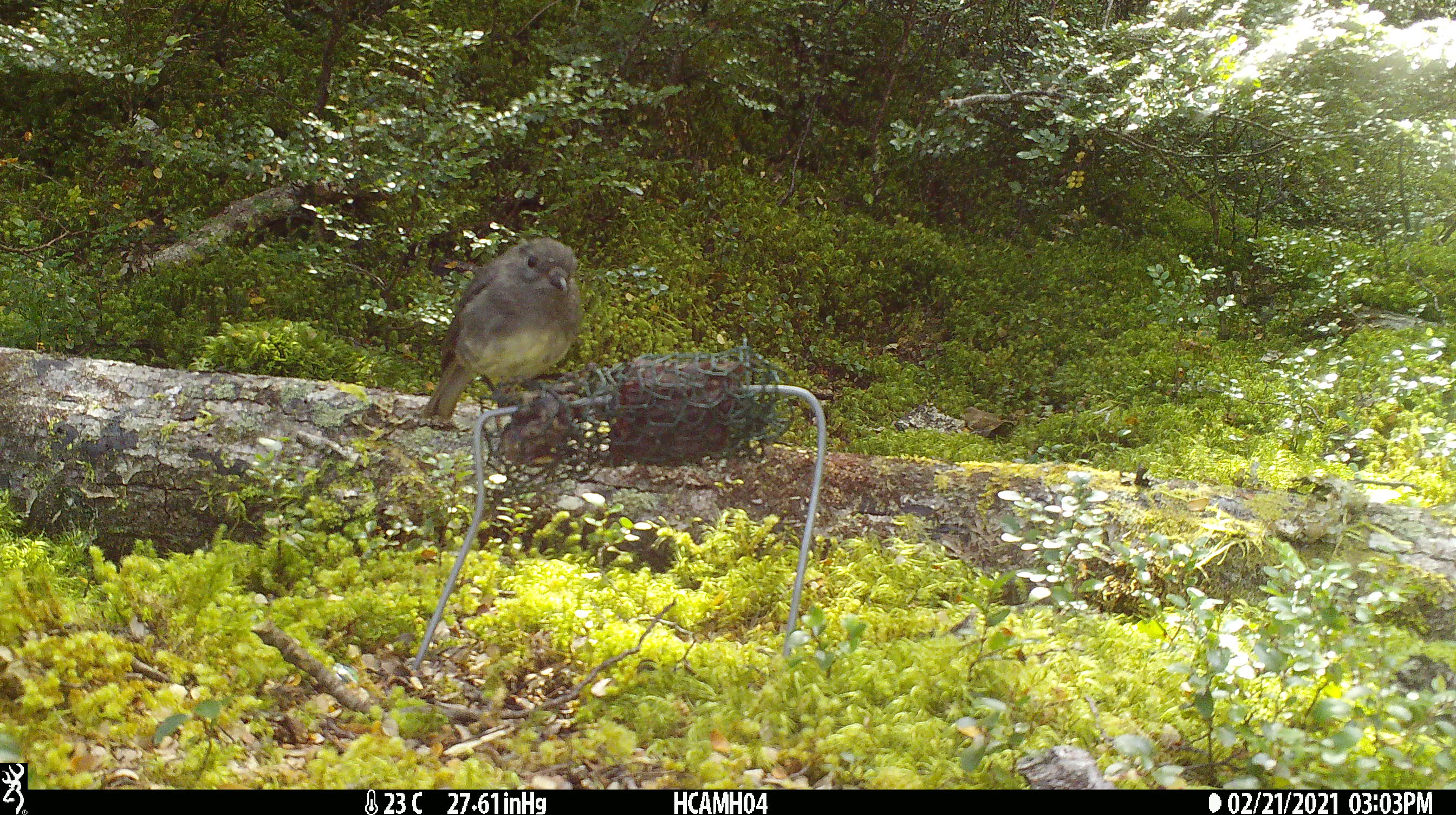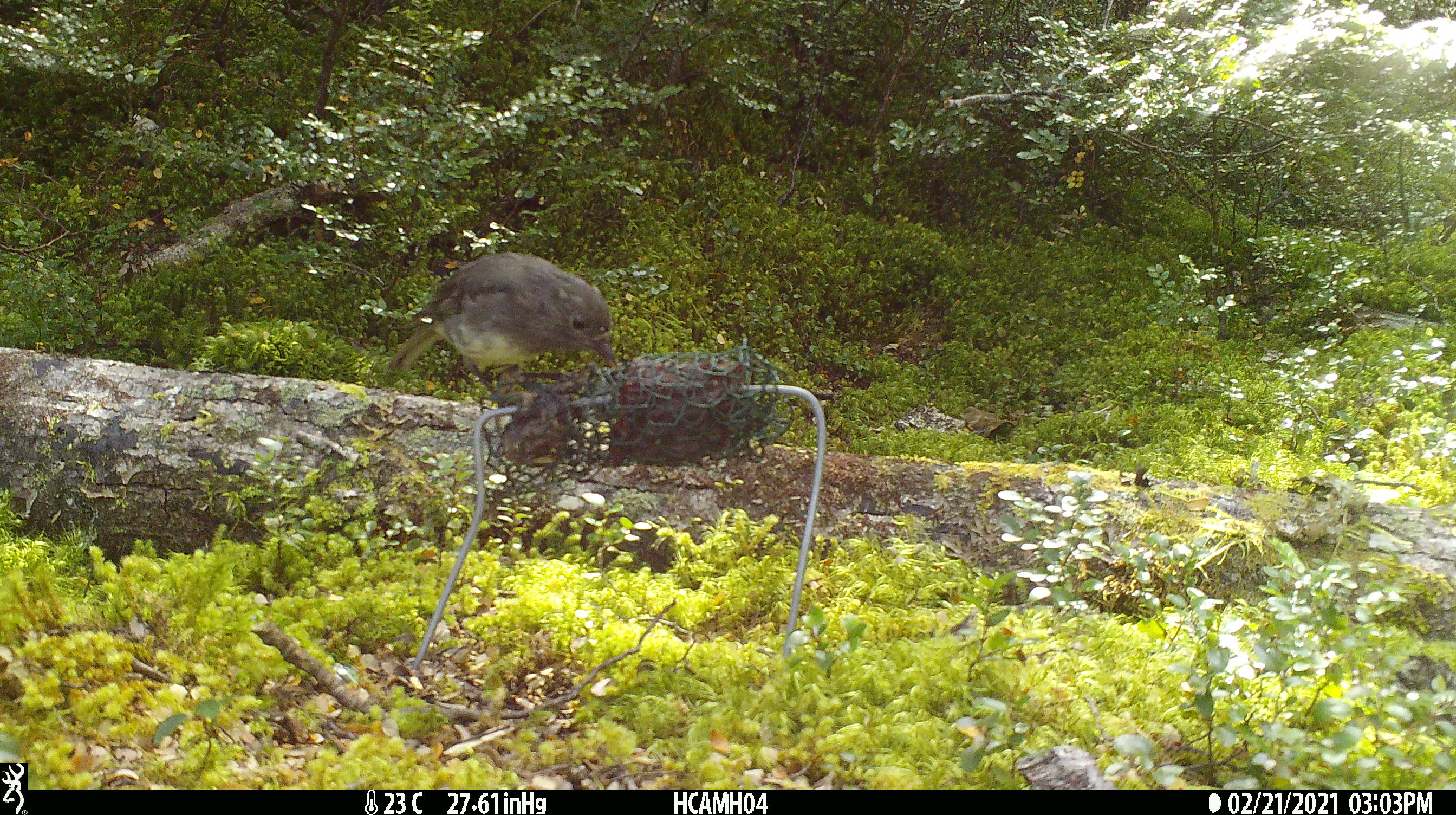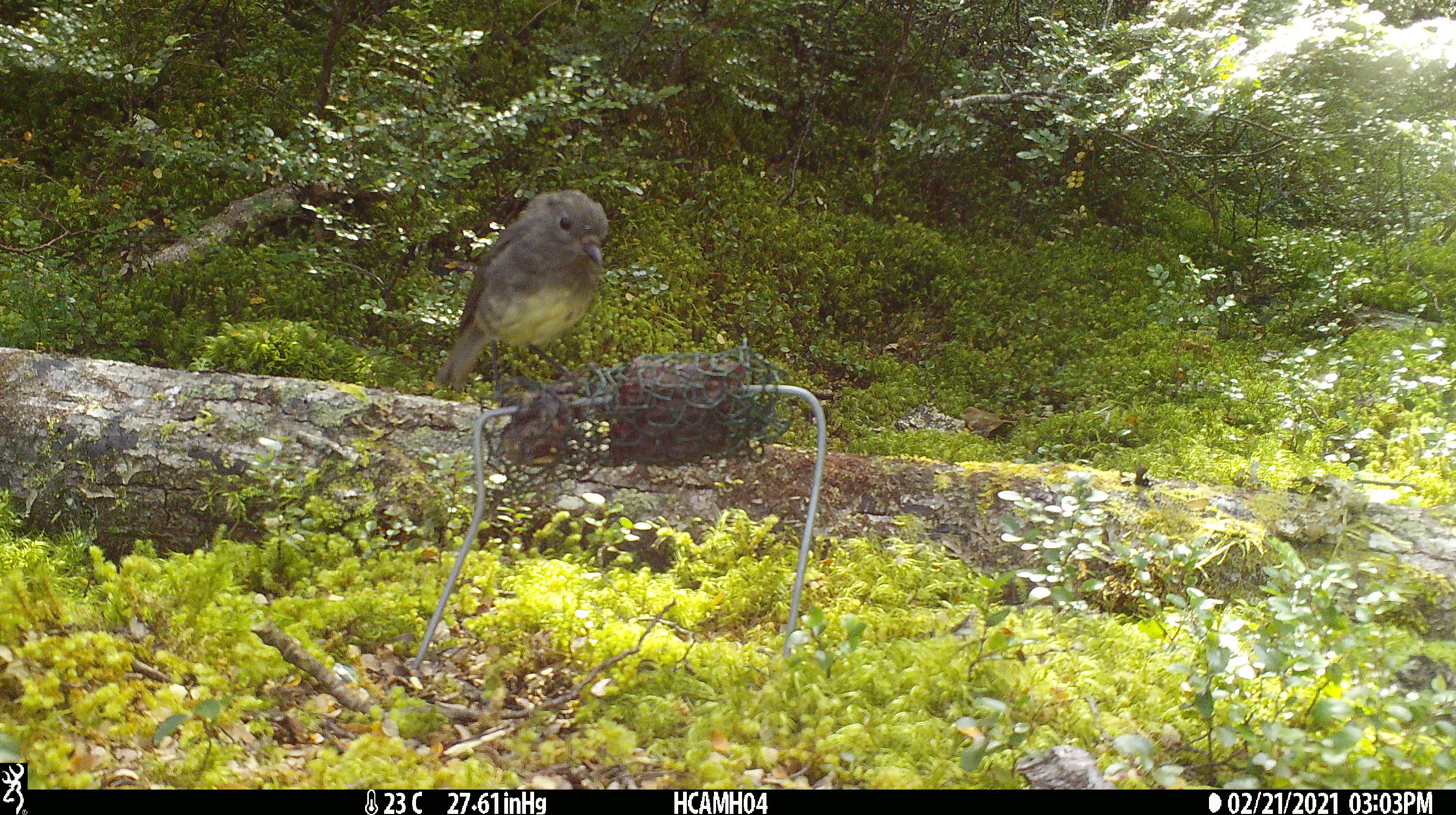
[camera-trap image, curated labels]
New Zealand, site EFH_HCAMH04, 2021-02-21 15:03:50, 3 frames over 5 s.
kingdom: Animalia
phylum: Chordata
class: Aves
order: Passeriformes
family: Petroicidae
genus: Petroica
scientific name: Petroica australis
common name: new zealand robin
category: robin